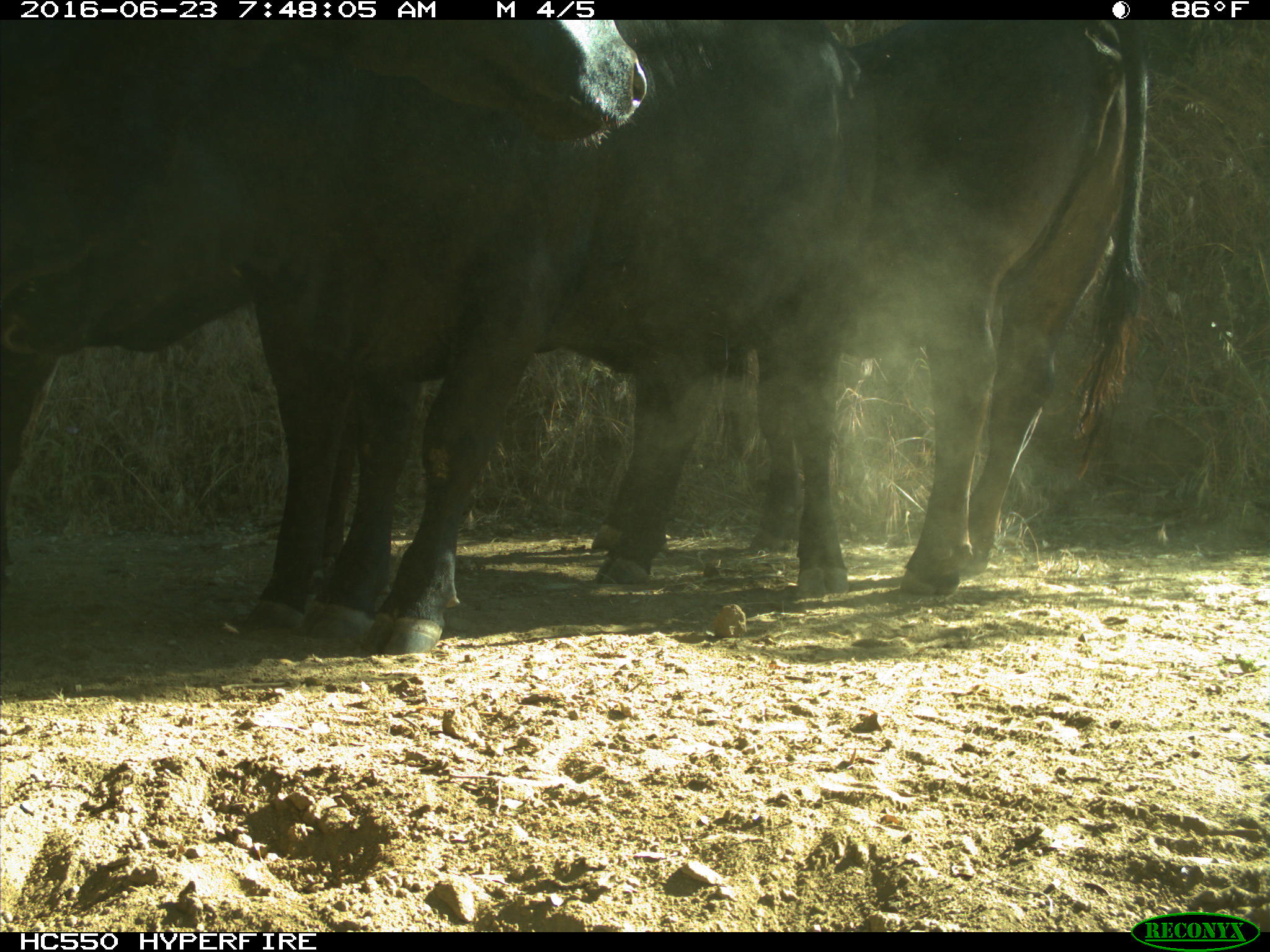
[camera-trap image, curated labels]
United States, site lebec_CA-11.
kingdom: Animalia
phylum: Chordata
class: Mammalia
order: Artiodactyla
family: Bovidae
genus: Bos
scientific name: Bos taurus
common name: domestic cow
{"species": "Bos taurus (domestic cow)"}